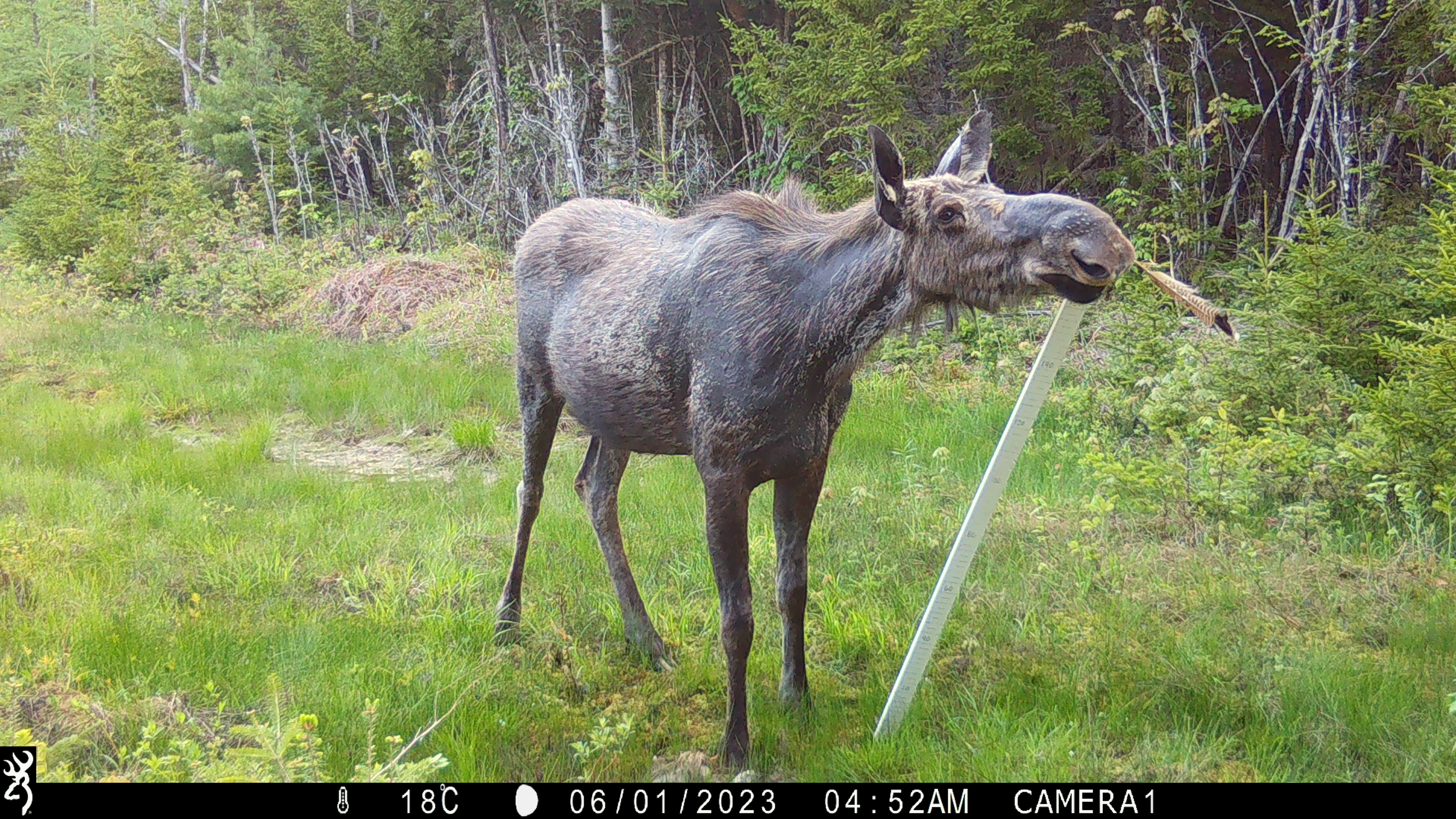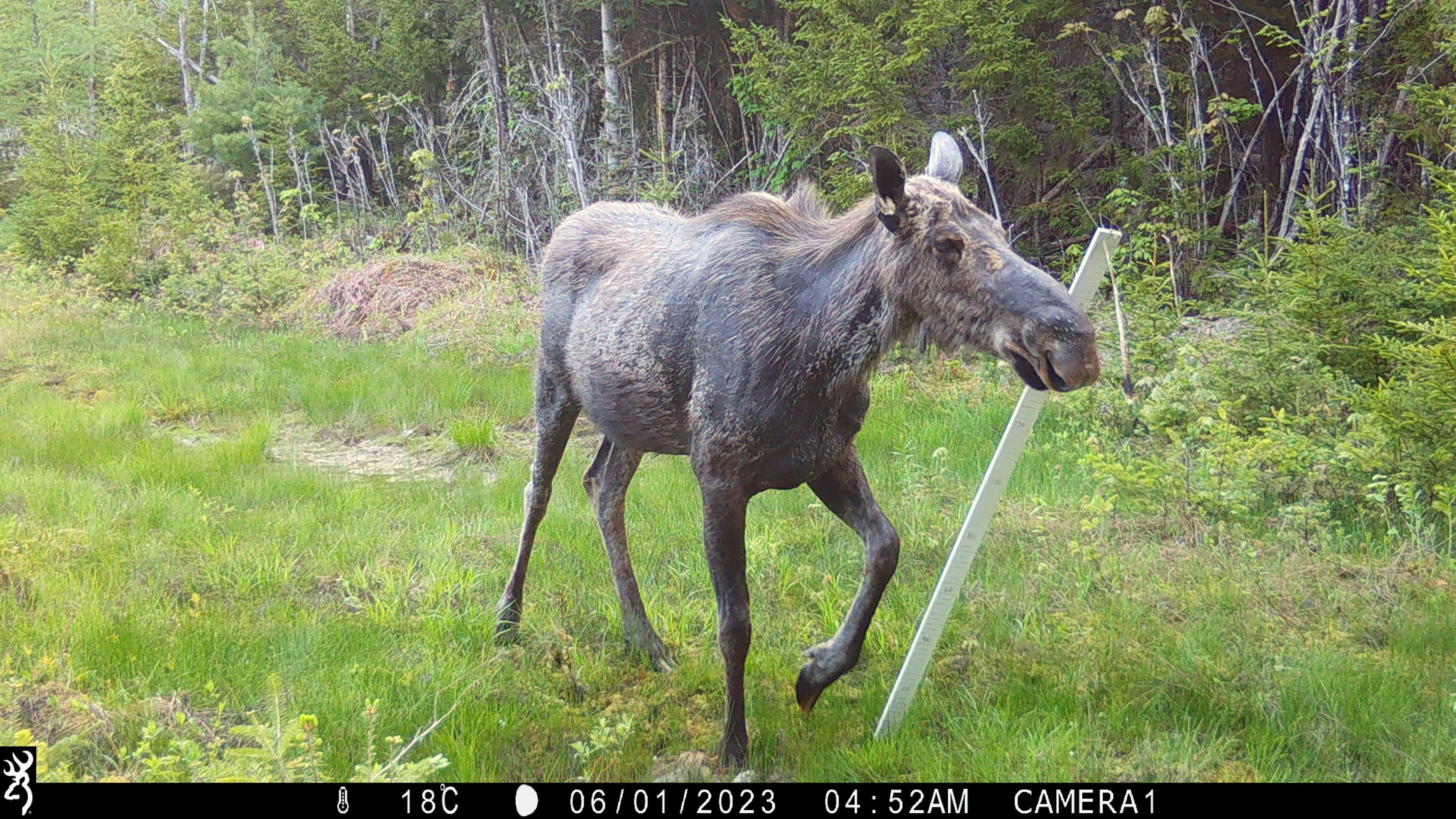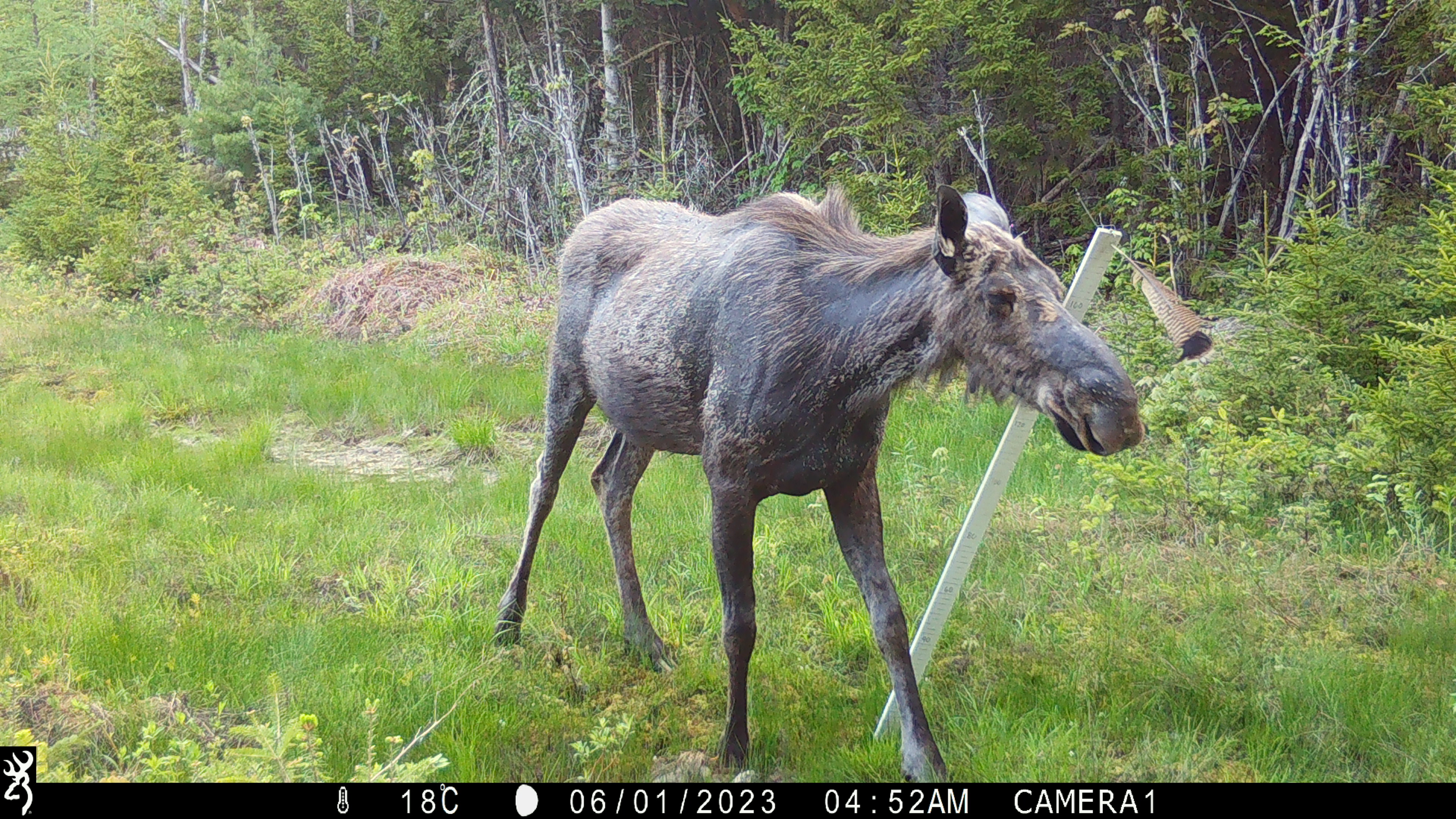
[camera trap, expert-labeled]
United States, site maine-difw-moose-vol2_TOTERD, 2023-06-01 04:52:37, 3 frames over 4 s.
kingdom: Animalia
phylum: Chordata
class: Mammalia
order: Artiodactyla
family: Cervidae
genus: Alces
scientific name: Alces alces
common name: moose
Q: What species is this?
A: Moose (Alces alces).